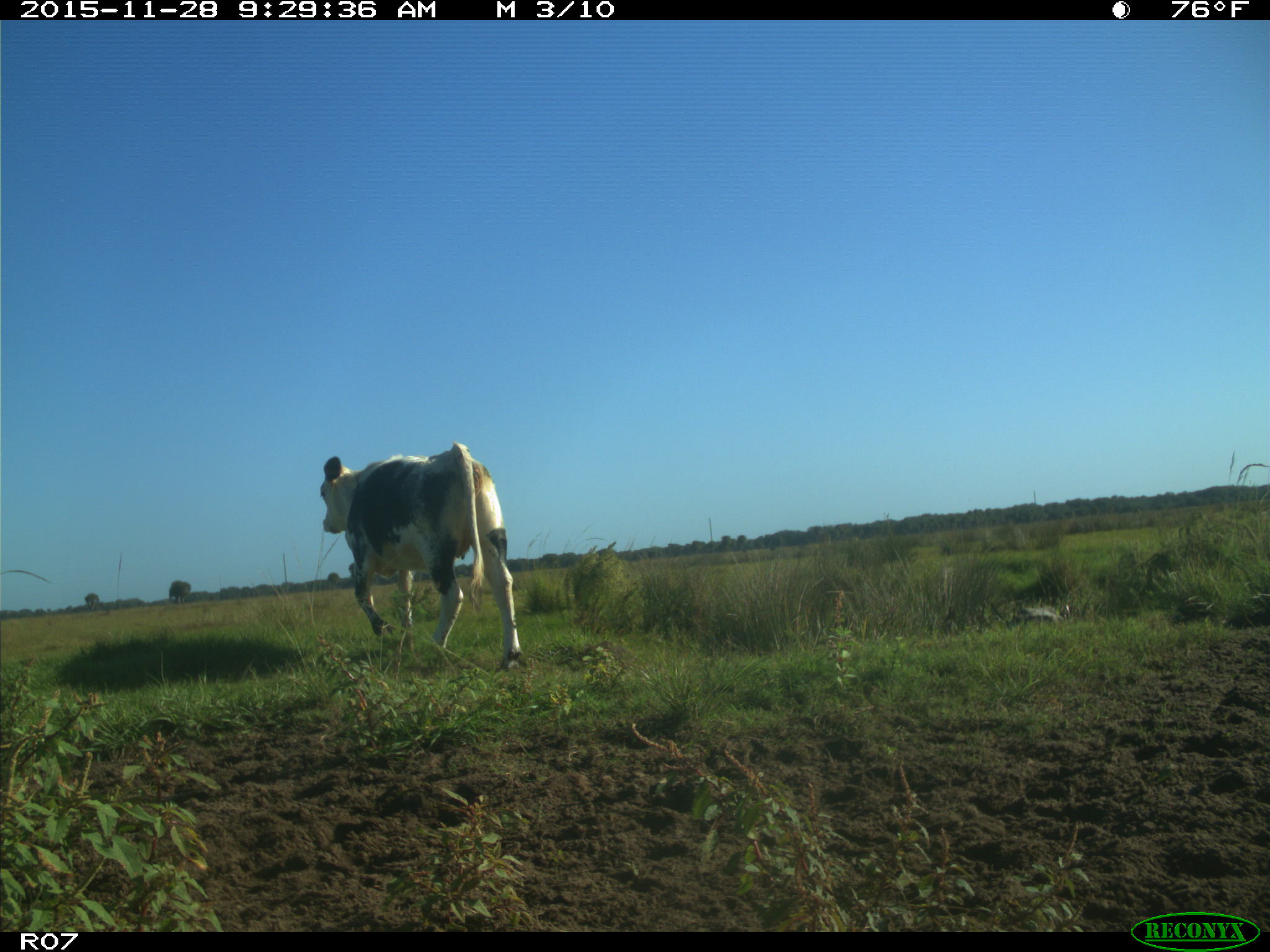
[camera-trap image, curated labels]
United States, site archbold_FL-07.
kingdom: Animalia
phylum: Chordata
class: Mammalia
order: Artiodactyla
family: Bovidae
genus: Bos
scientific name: Bos taurus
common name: domestic cow